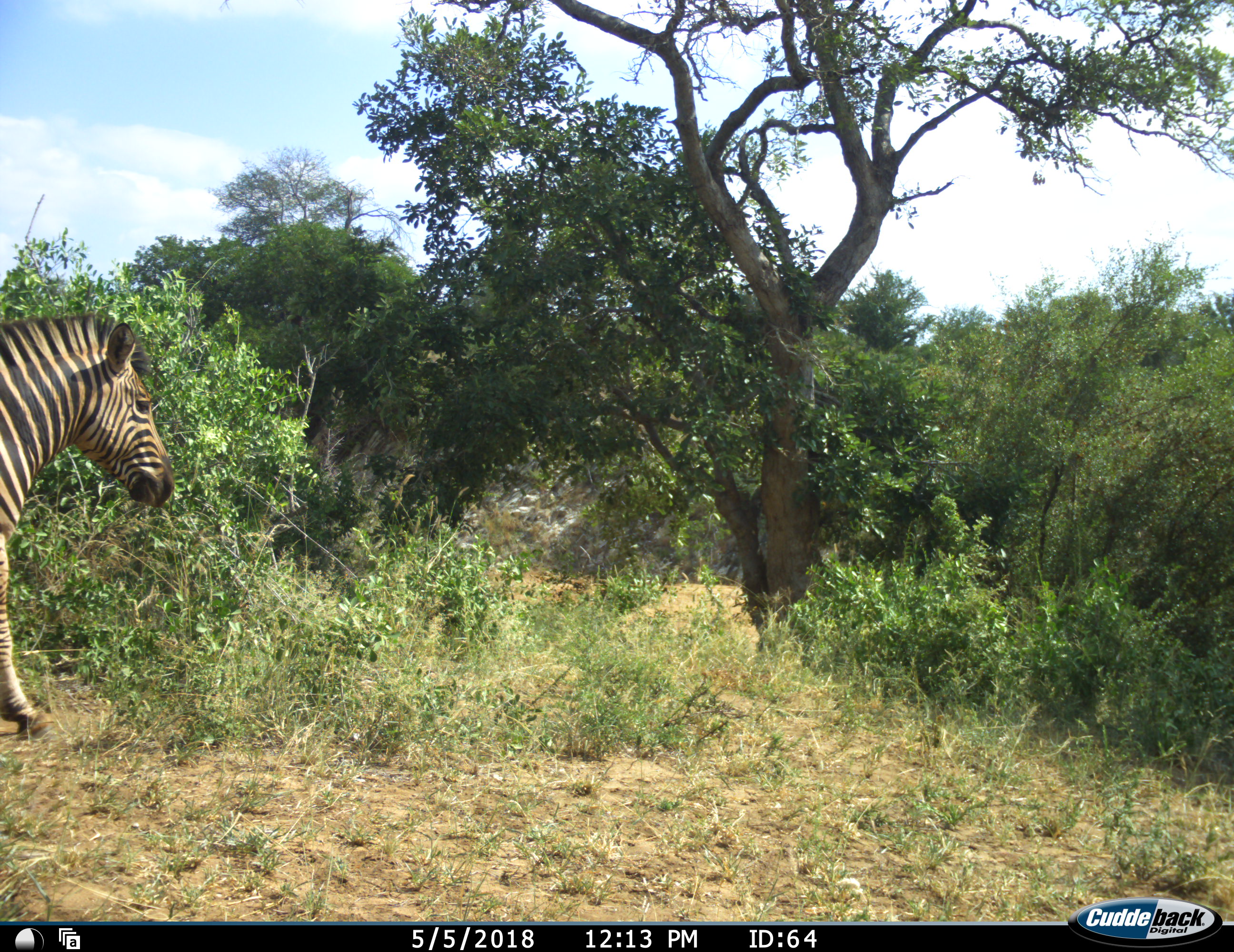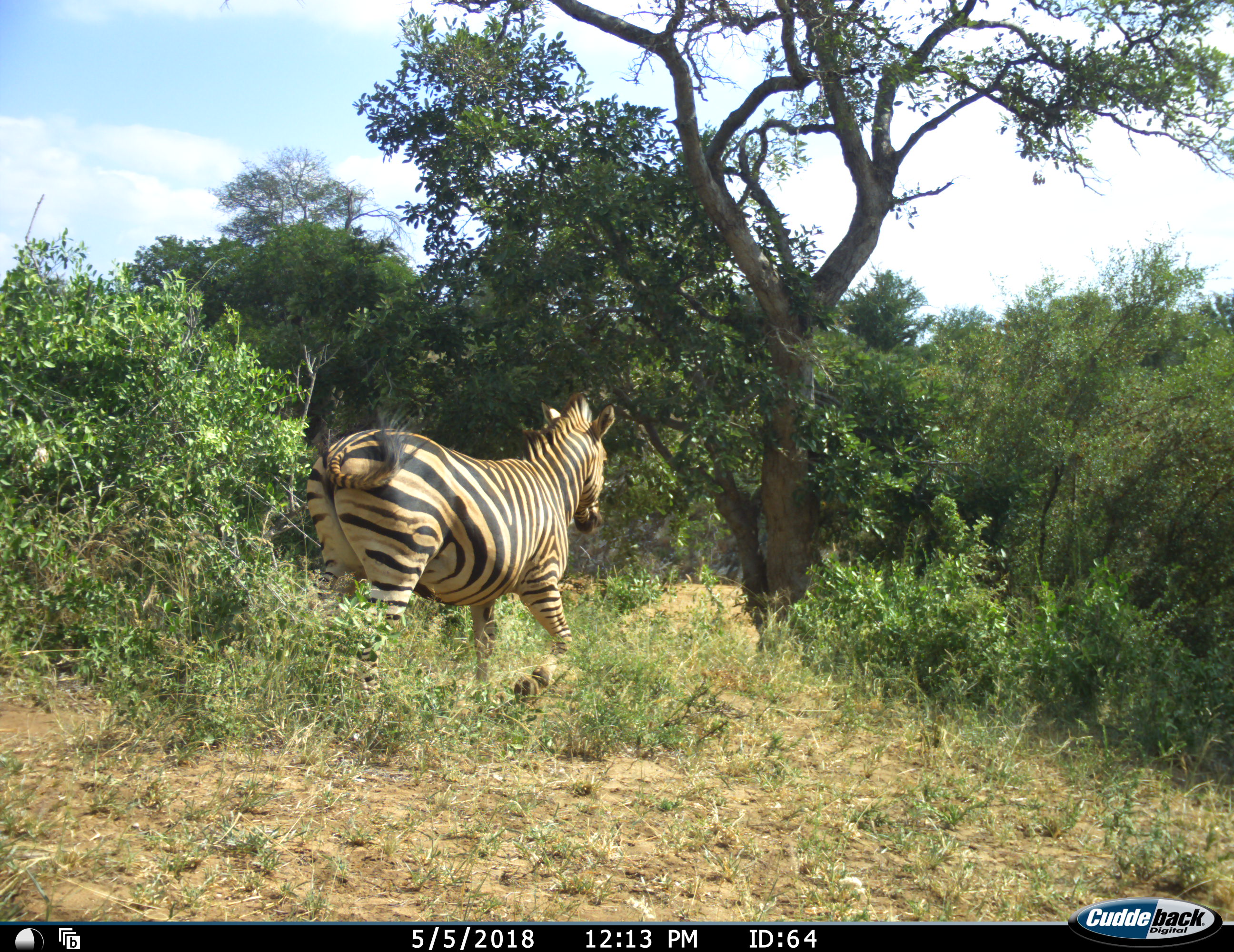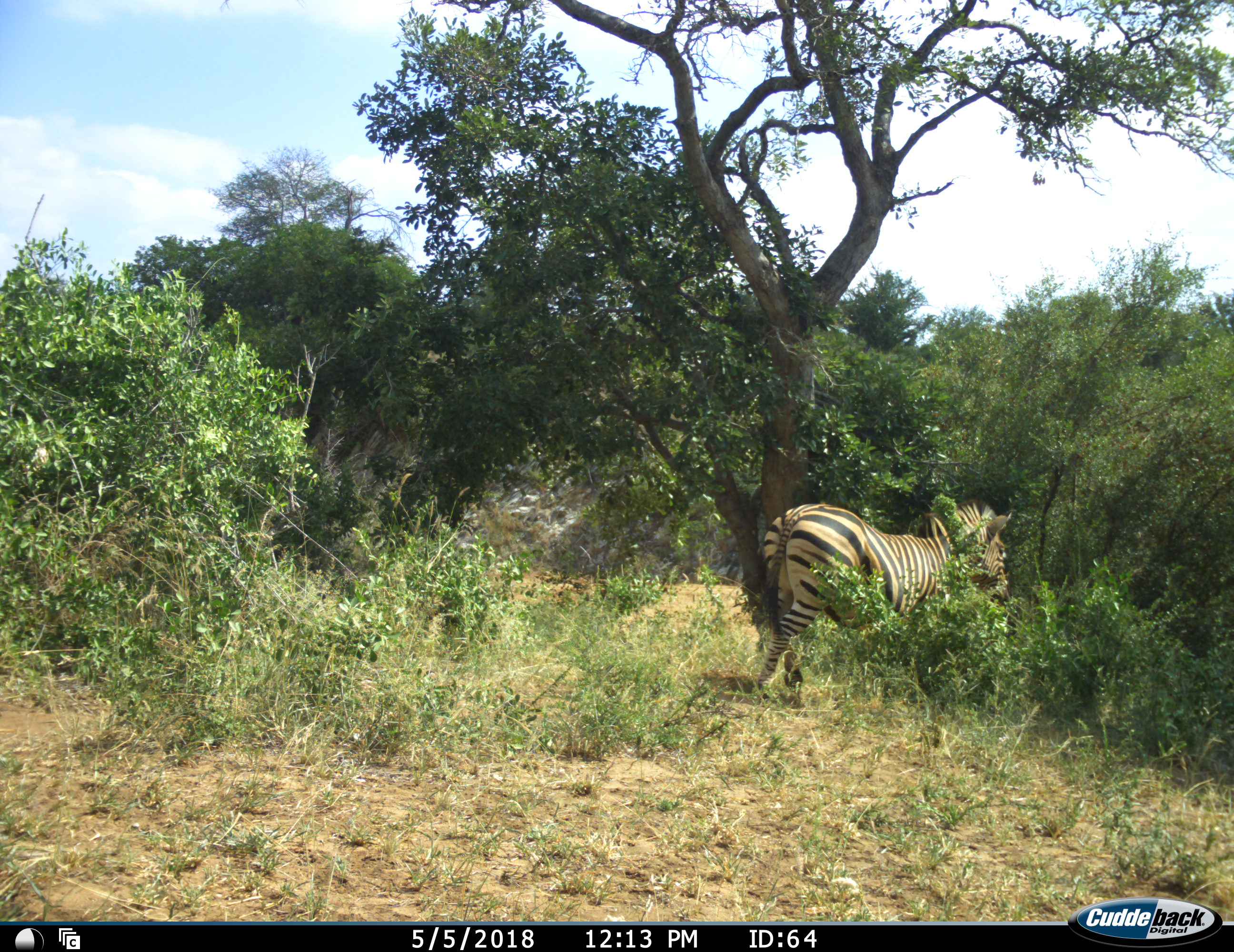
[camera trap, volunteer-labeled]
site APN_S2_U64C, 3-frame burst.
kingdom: Animalia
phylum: Chordata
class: Mammalia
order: Perissodactyla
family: Equidae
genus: Equus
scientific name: Equus quagga burchellii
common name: burchell's zebra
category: zebraburchells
Zebraburchells (burchell's zebra) (Equus quagga burchellii), count 1. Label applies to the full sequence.